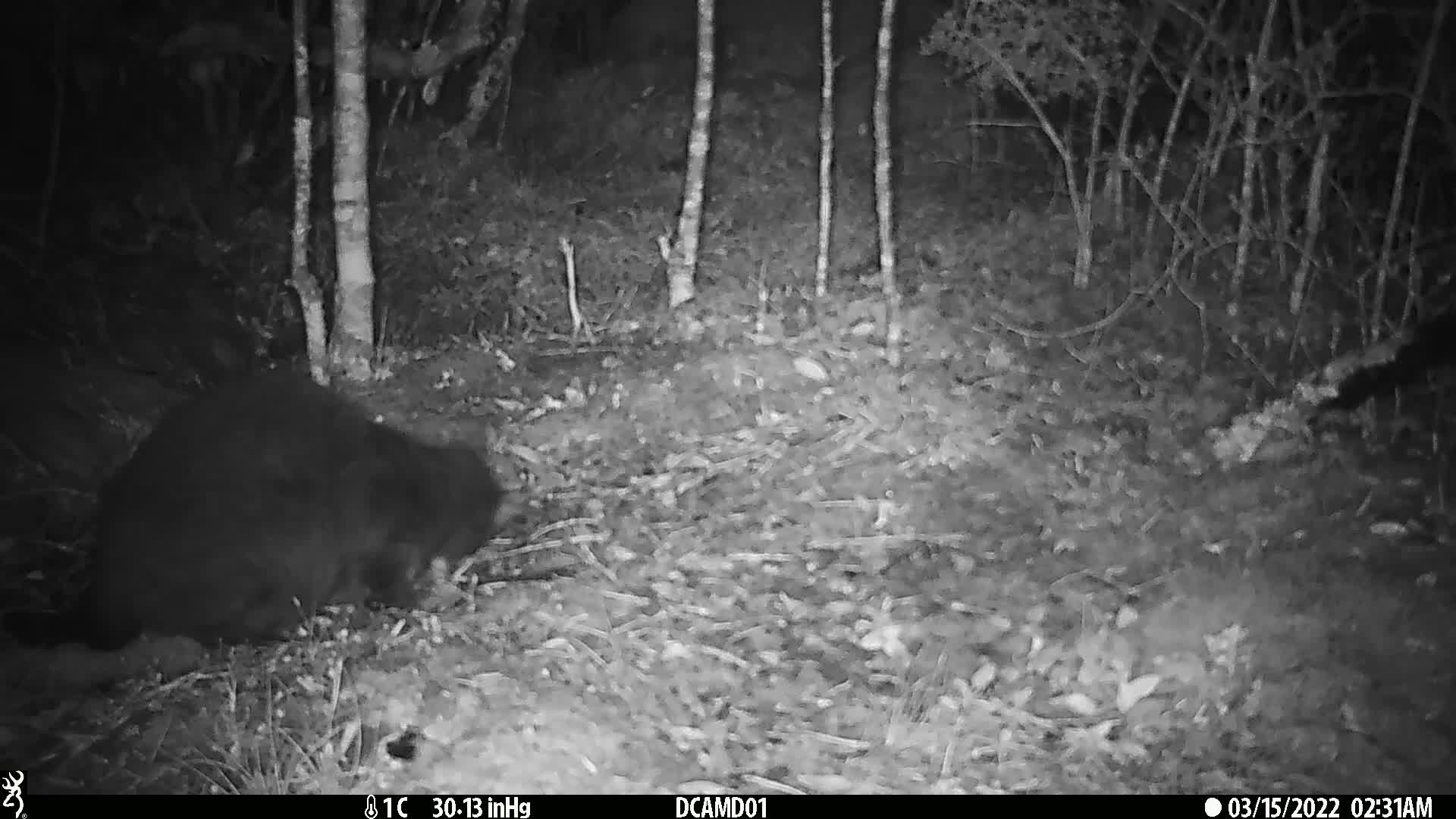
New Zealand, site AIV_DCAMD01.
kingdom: Animalia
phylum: Chordata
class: Mammalia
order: Carnivora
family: Felidae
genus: Felis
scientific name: Felis catus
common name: domestic cat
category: cat